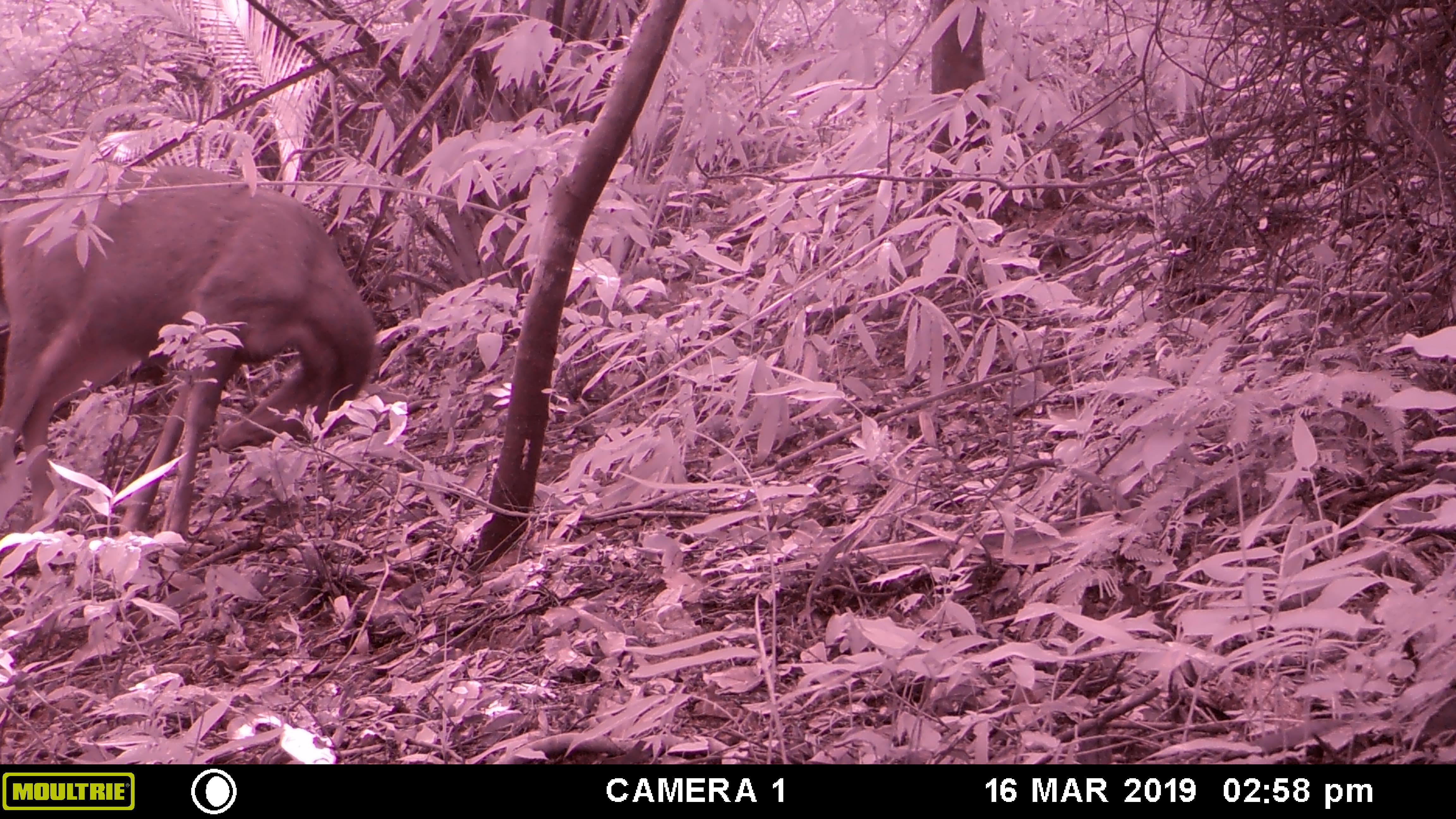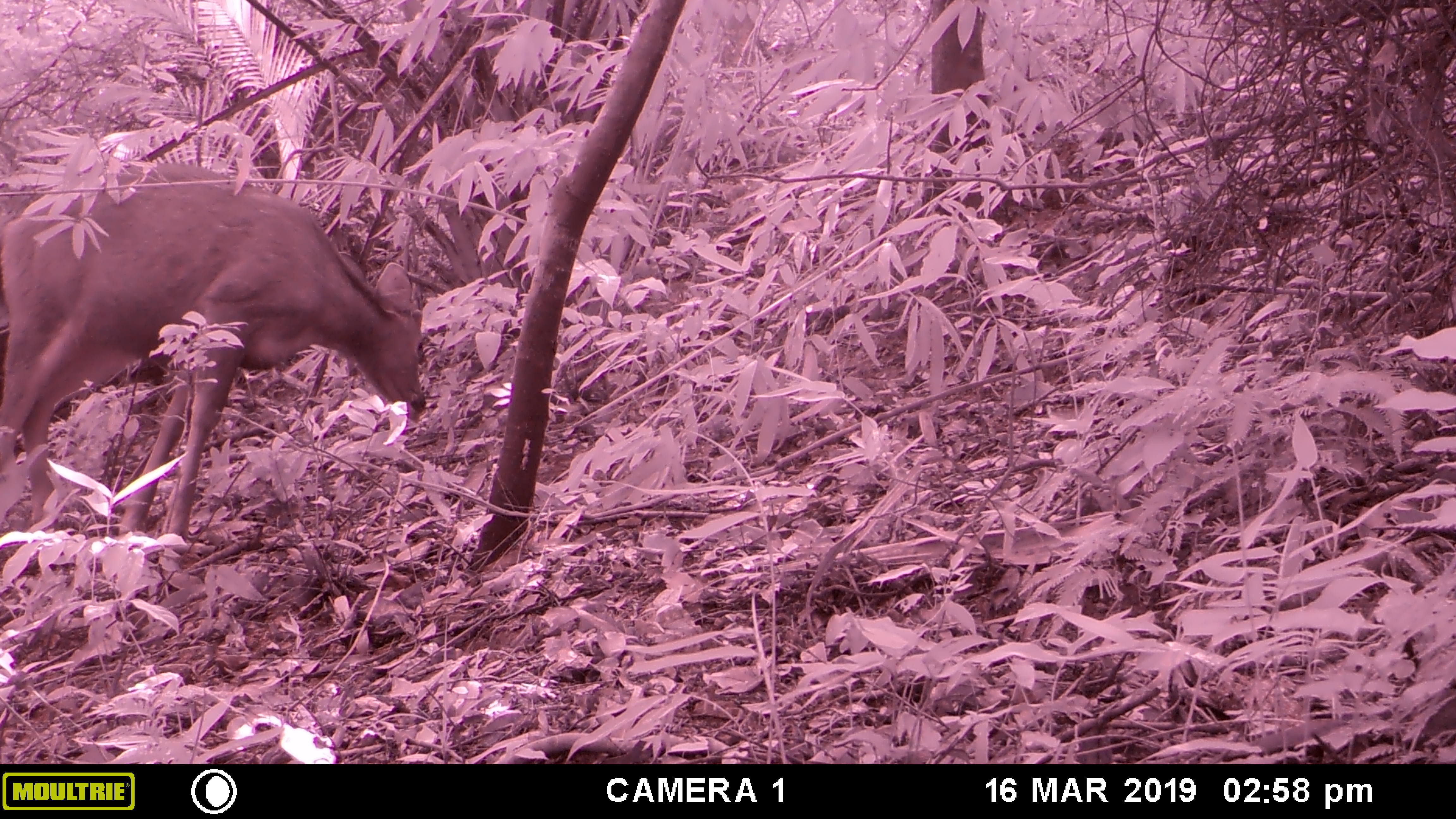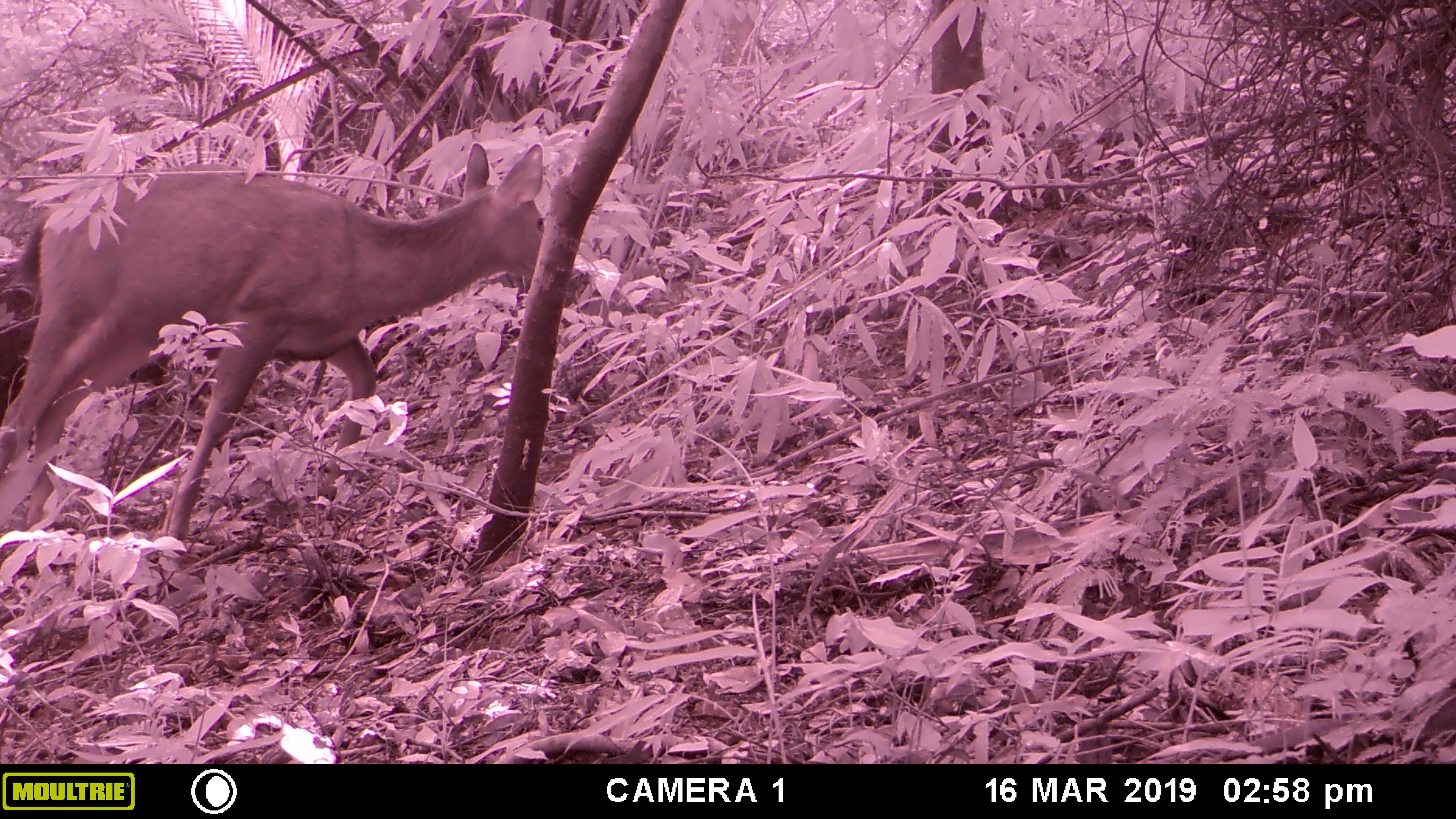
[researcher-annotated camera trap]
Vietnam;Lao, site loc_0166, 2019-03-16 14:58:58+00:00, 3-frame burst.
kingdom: Animalia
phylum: Chordata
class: Mammalia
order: Artiodactyla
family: Cervidae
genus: Rusa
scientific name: Rusa unicolor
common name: sambar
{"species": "sambar (Rusa unicolor)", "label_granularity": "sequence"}